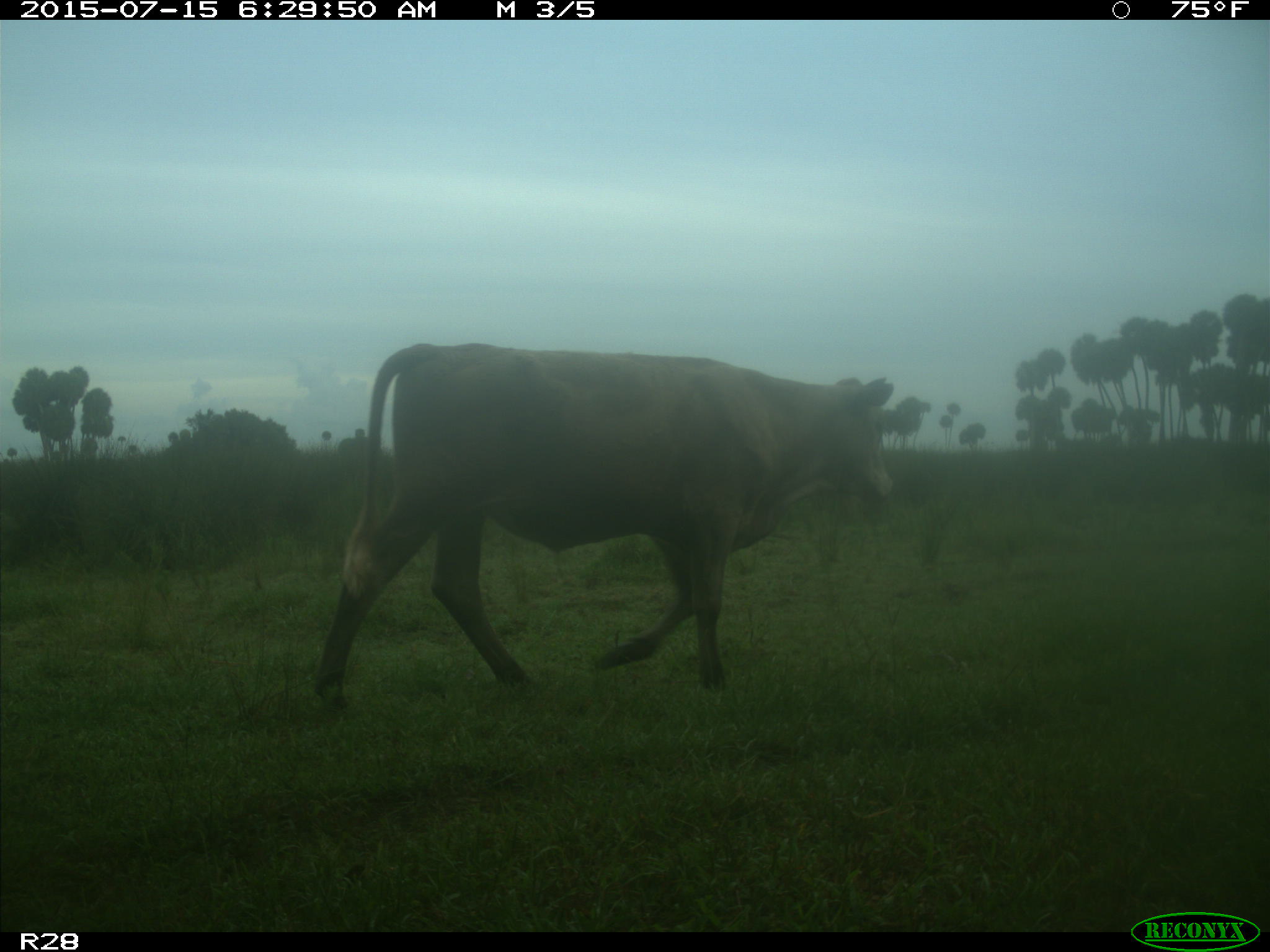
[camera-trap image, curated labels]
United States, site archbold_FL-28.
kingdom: Animalia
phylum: Chordata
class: Mammalia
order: Artiodactyla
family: Bovidae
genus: Bos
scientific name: Bos taurus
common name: domestic cow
Bos taurus (domestic cow).